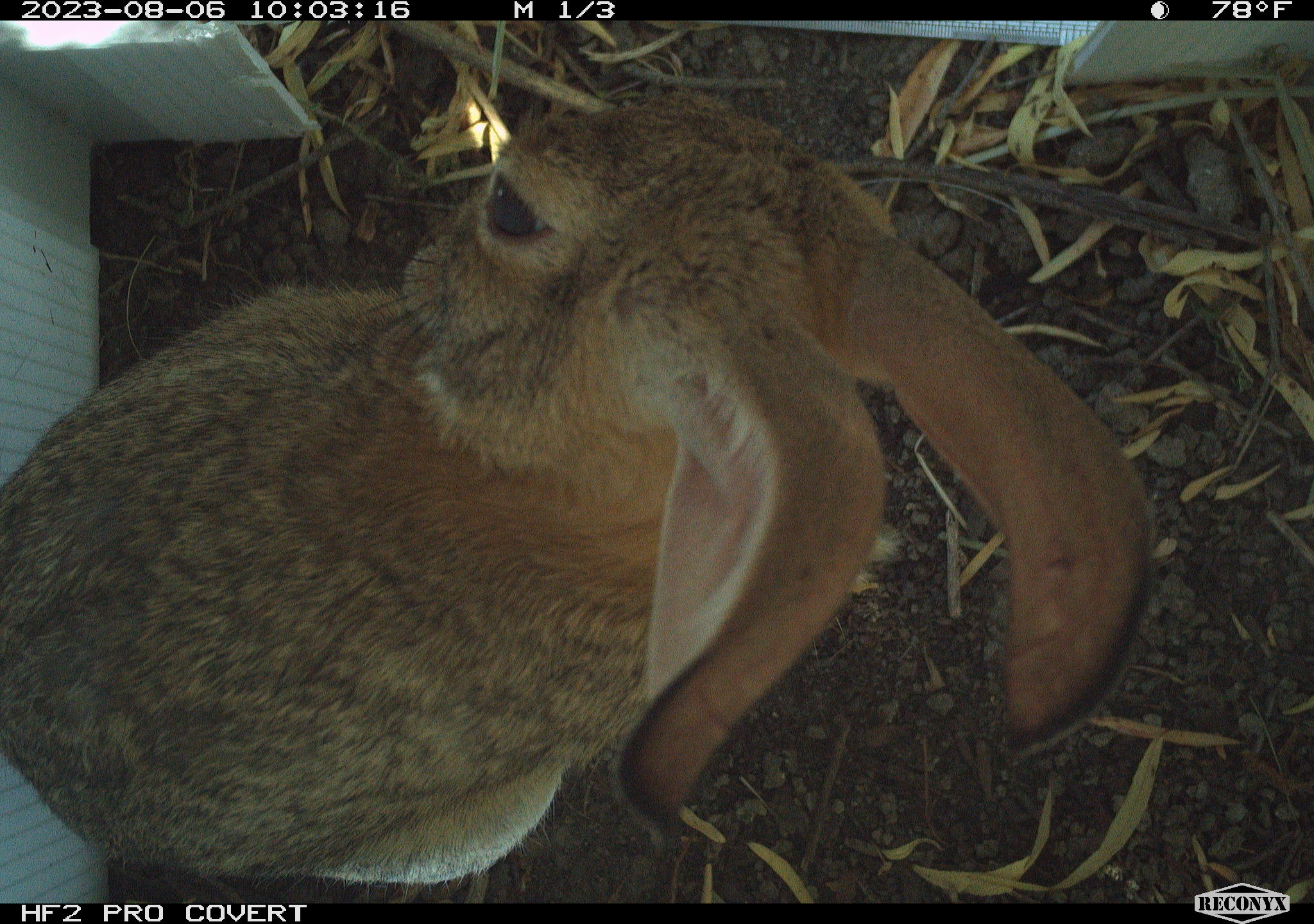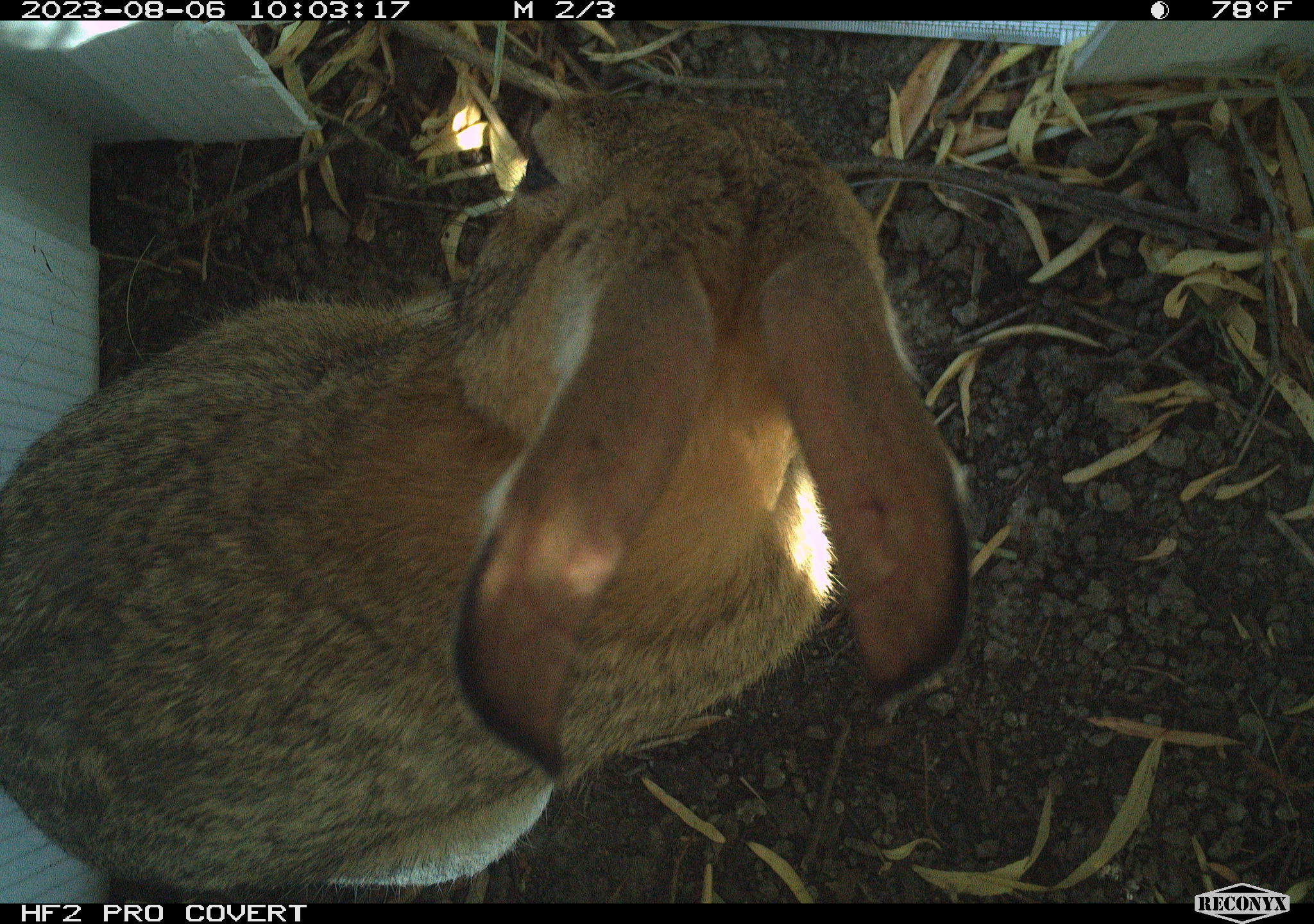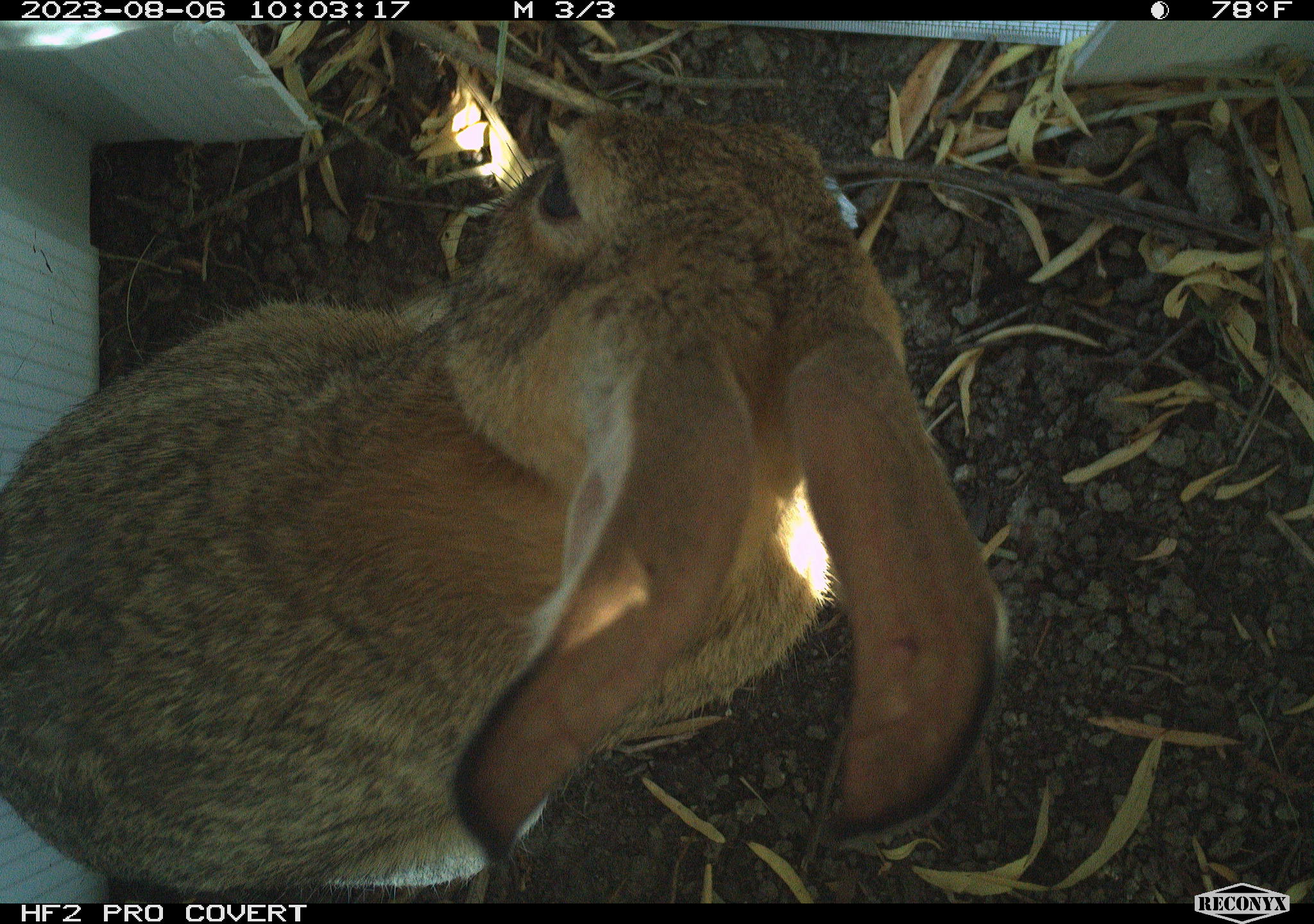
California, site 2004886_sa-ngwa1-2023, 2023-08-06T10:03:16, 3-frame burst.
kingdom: Animalia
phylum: Chordata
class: Mammalia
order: Lagomorpha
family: Leporidae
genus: Sylvilagus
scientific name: Sylvilagus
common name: cottontail rabbits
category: sylvilagus species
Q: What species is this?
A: Sylvilagus species (cottontail rabbits) (Sylvilagus).